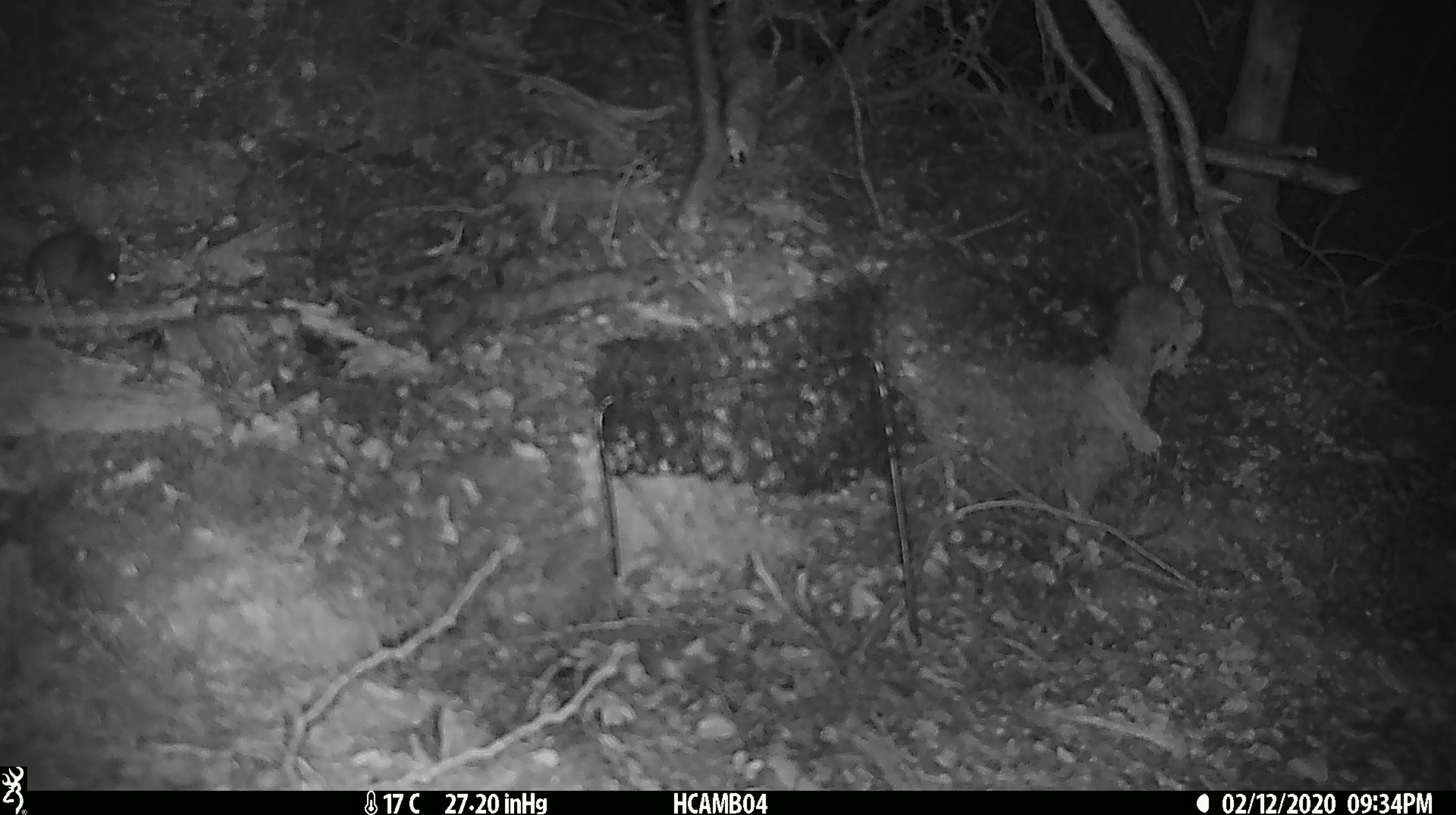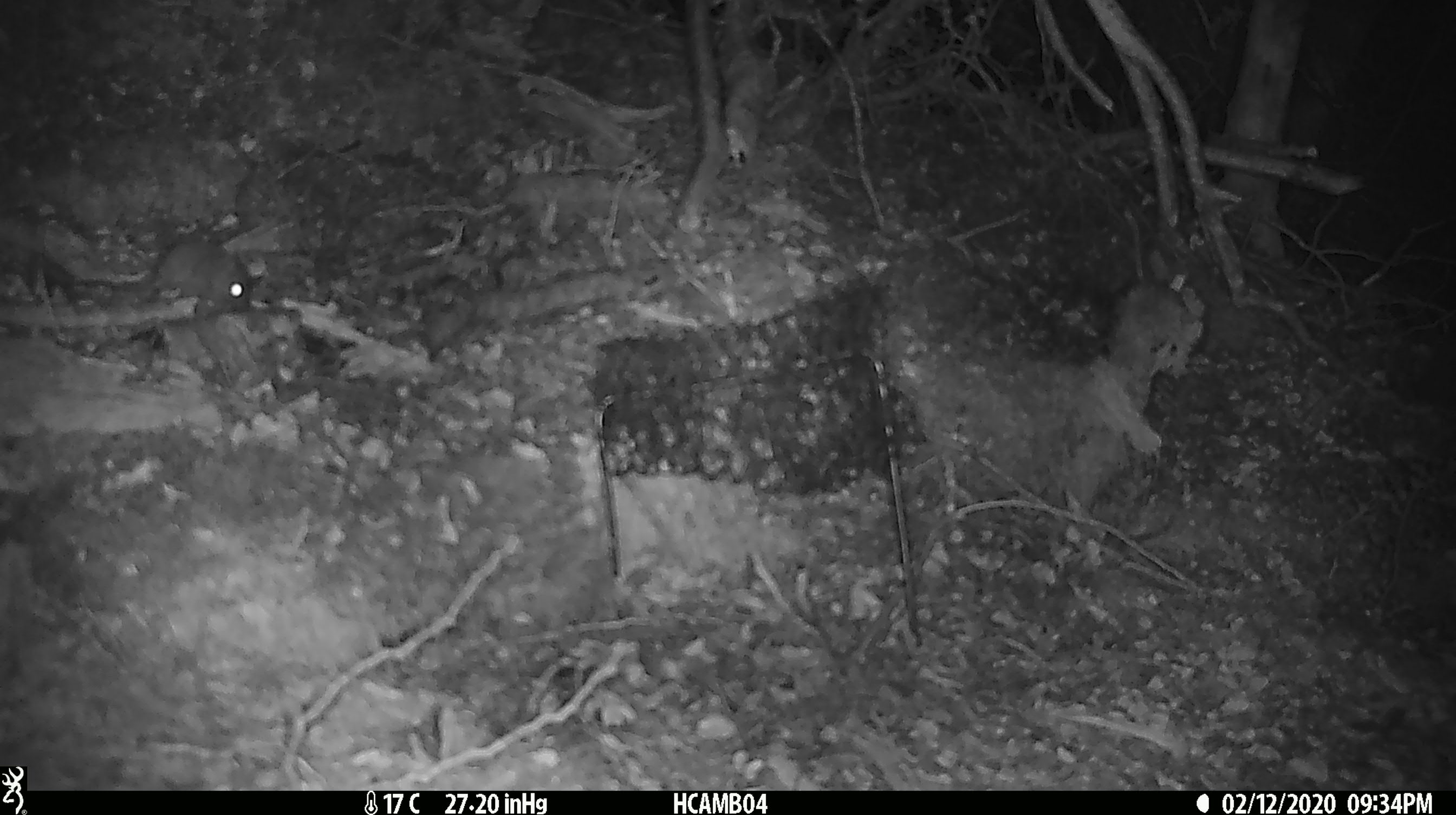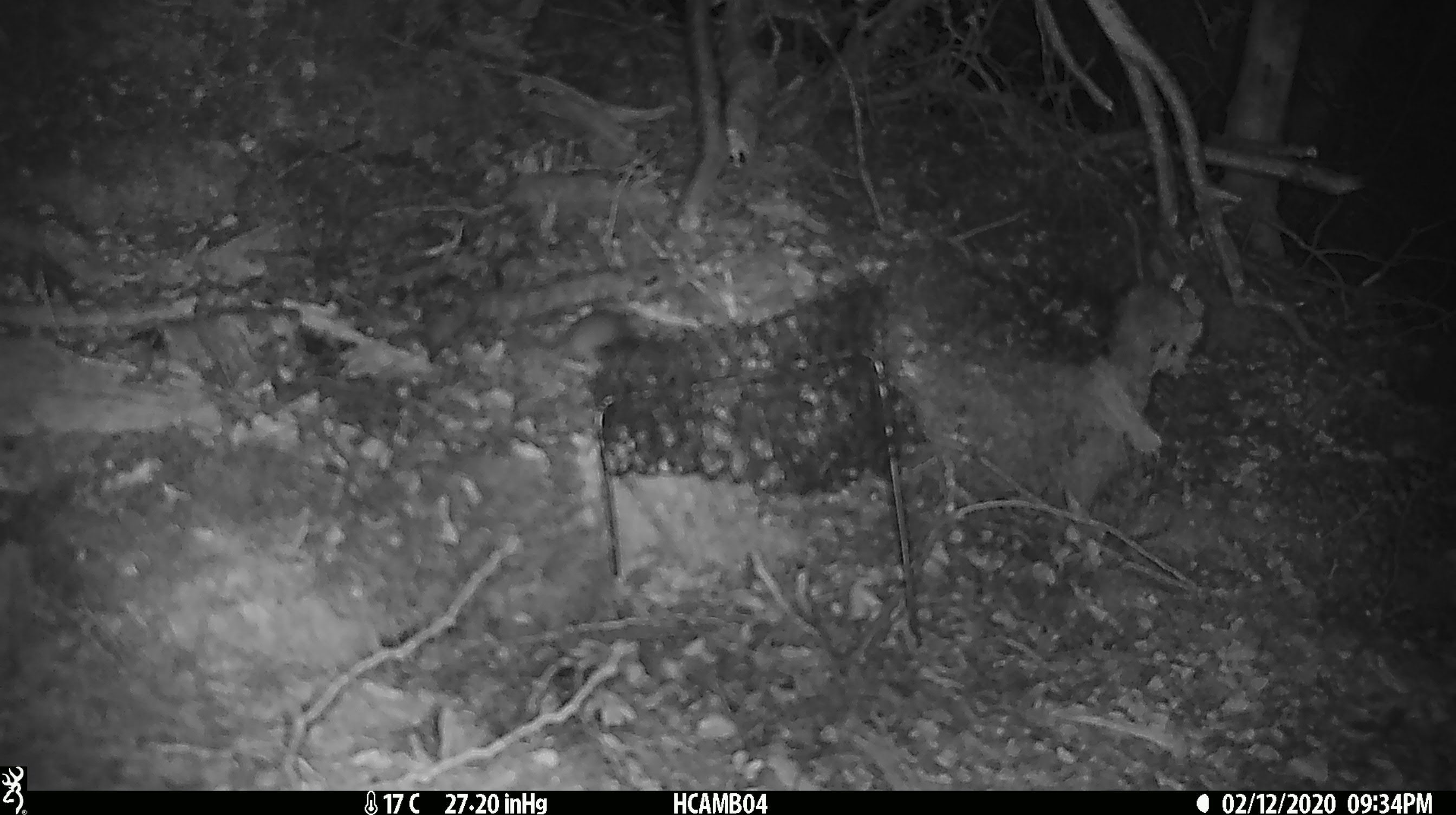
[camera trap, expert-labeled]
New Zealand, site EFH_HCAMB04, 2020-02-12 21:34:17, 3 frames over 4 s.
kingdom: Animalia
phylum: Chordata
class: Mammalia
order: Rodentia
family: Muridae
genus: Mus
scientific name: Mus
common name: mouse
Mouse (Mus).